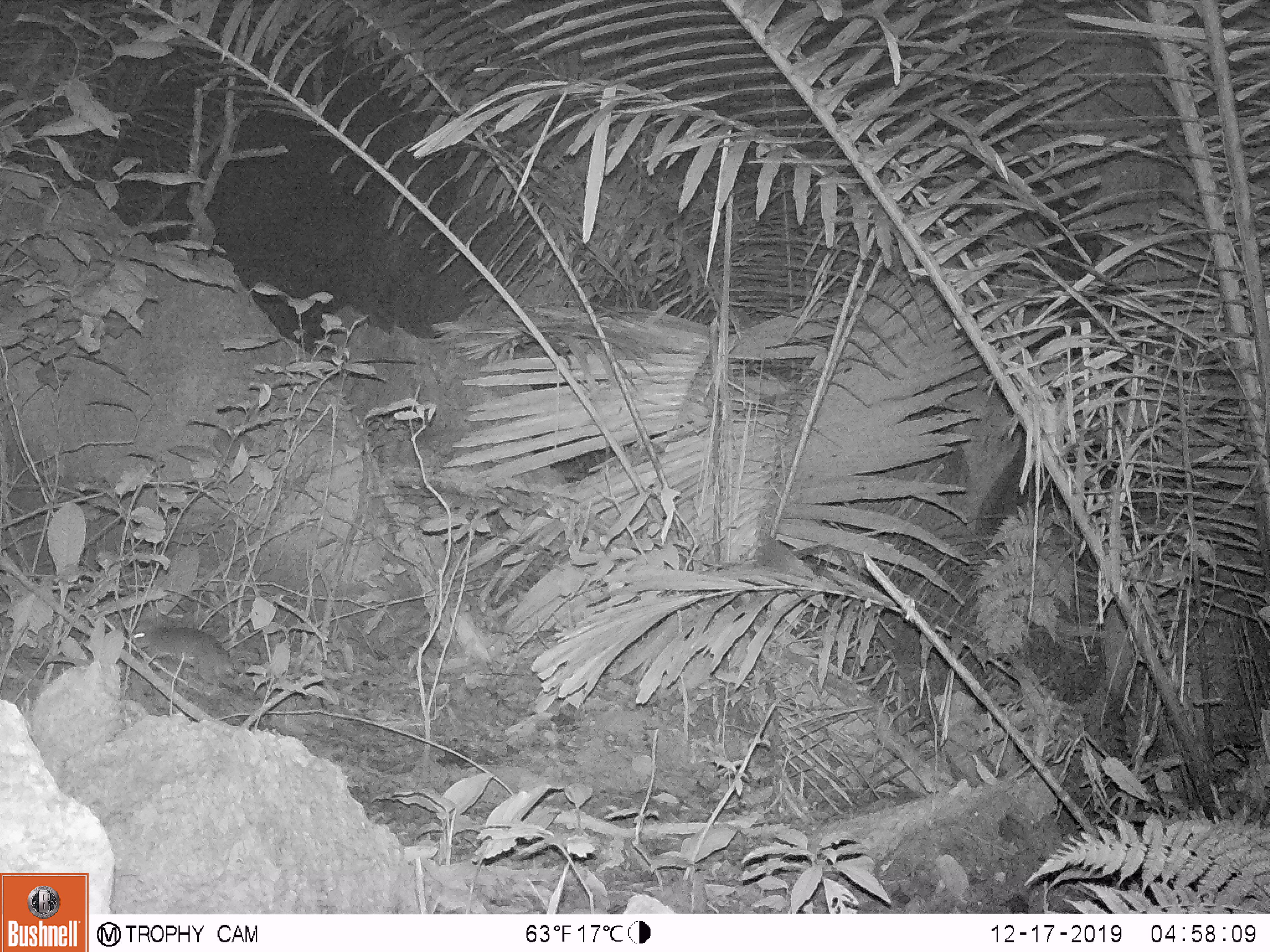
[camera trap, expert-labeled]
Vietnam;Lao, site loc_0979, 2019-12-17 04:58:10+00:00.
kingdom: Animalia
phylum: Chordata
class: Mammalia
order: Rodentia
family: Muridae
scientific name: Muridae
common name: old-world mice and rats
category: unidentified murid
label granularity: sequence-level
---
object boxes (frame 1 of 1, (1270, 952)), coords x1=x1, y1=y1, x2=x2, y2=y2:
unidentified murid: x1=131, y1=618, x2=260, y2=699